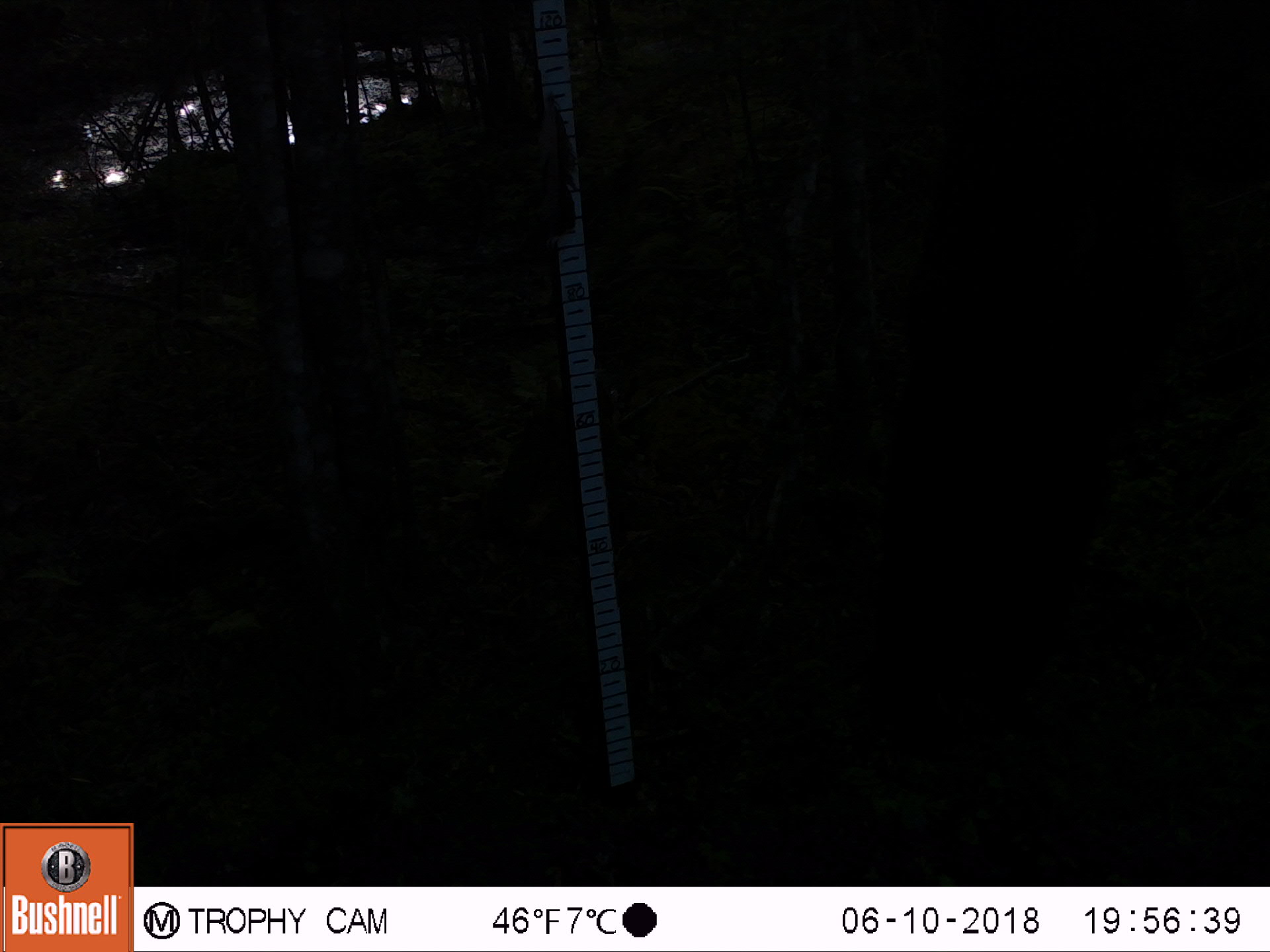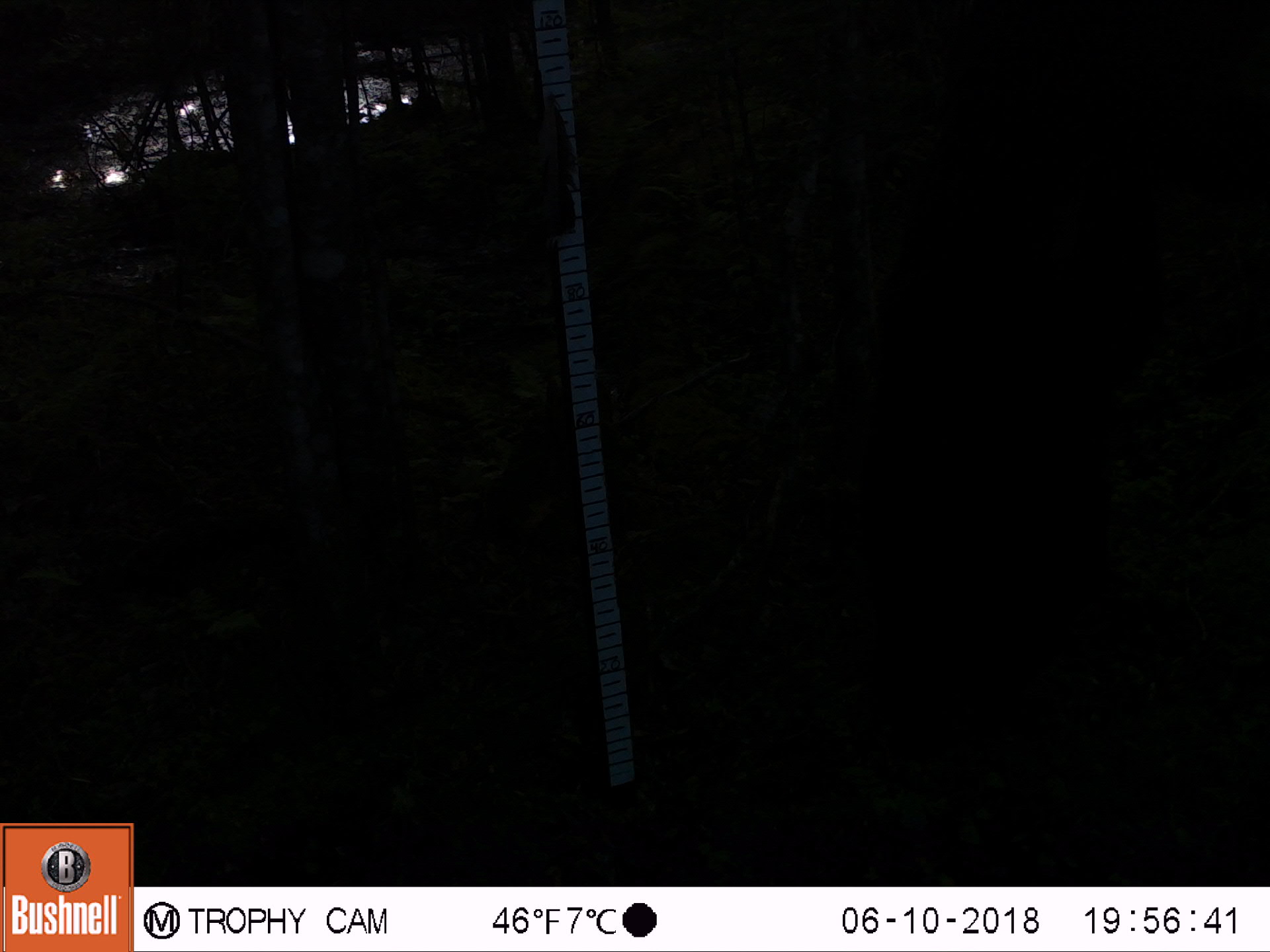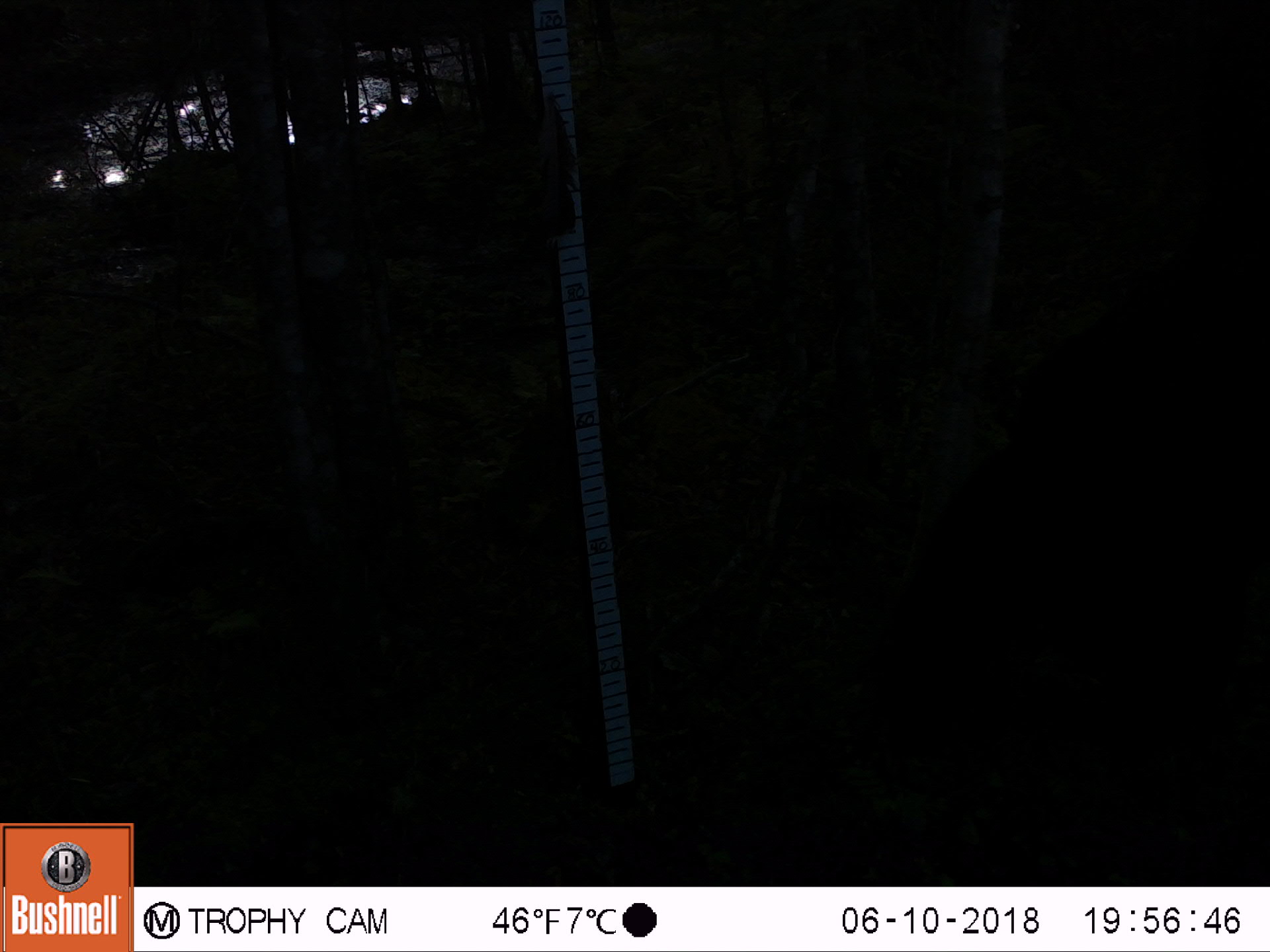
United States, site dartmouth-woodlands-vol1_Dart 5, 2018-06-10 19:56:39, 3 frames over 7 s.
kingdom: Animalia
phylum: Chordata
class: Mammalia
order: Carnivora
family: Ursidae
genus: Ursus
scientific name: Ursus americanus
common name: black bear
Black bear (Ursus americanus).